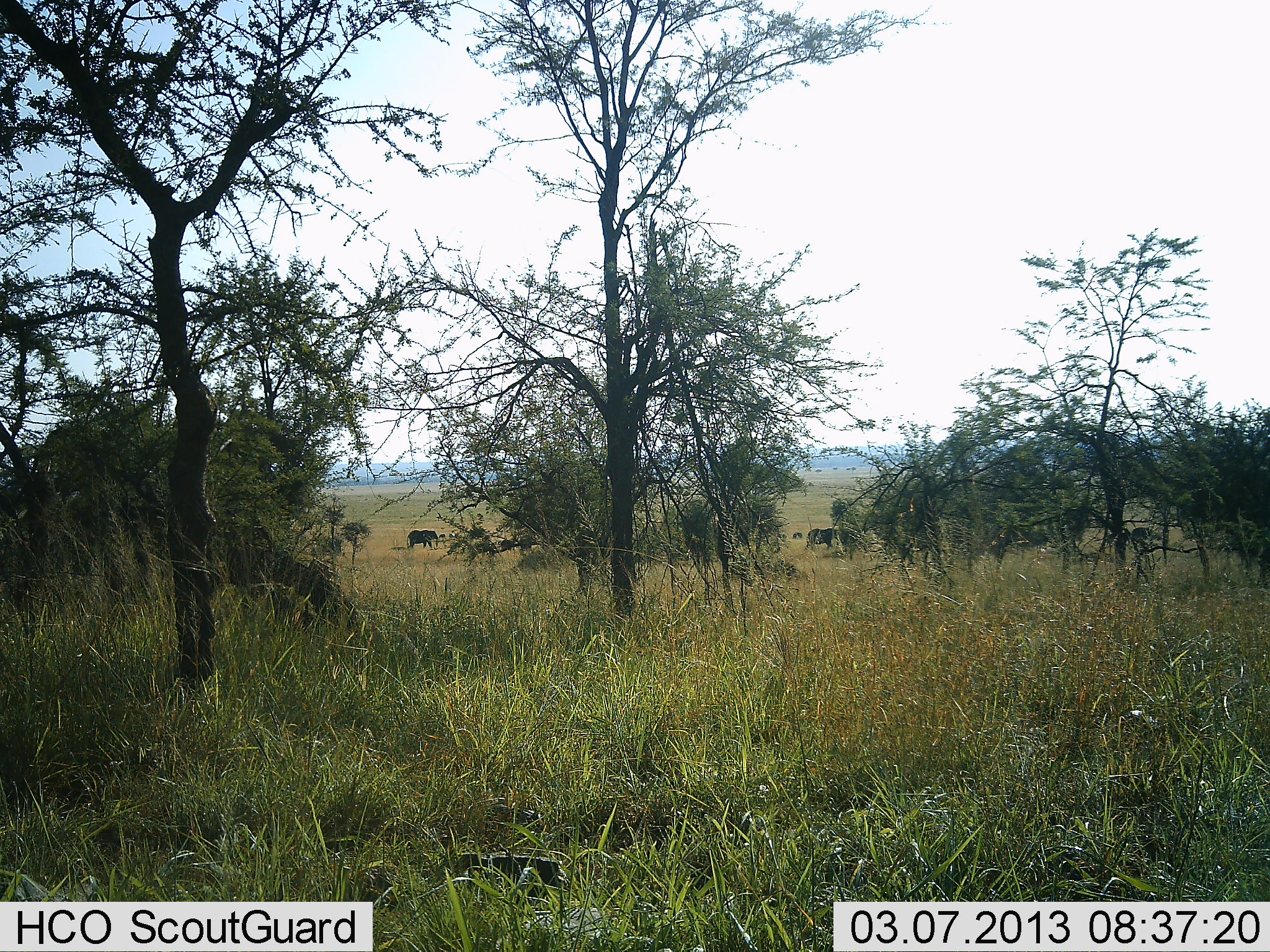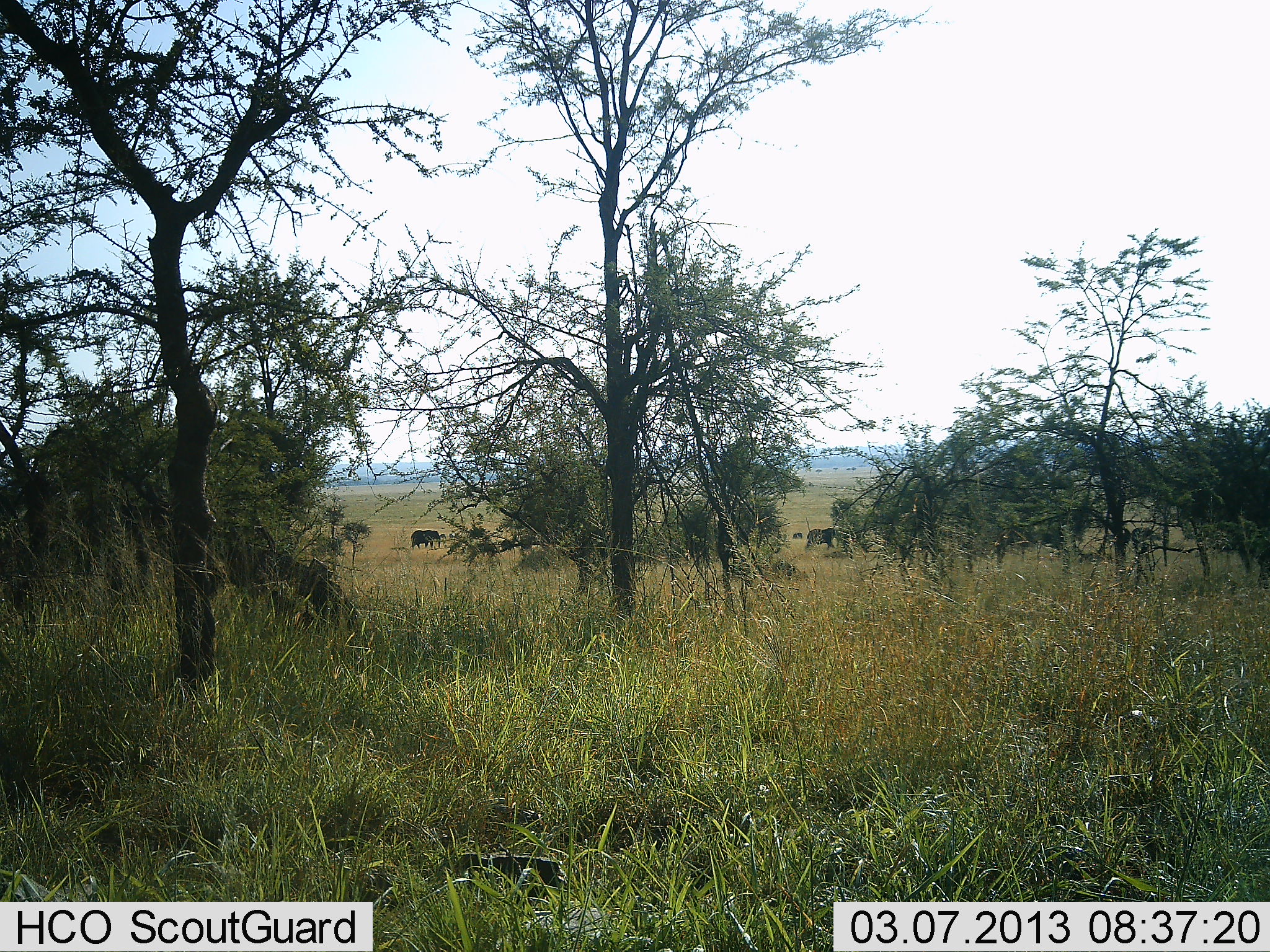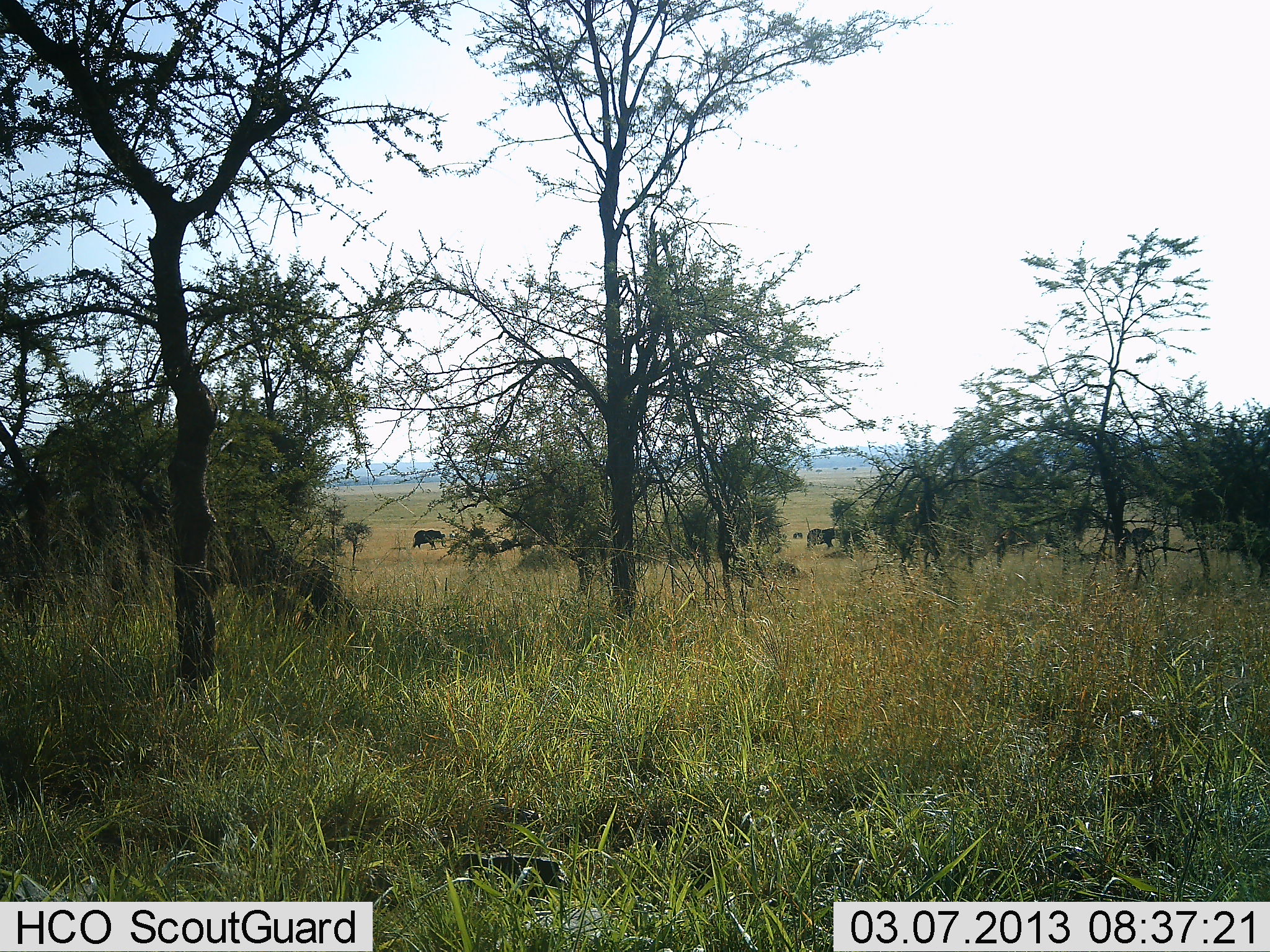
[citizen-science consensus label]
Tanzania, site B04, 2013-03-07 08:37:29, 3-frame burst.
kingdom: Animalia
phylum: Chordata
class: Mammalia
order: Proboscidea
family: Elephantidae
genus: Loxodonta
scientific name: Loxodonta africana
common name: african bush elephant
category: elephant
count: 3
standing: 38%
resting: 3%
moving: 84%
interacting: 0%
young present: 3%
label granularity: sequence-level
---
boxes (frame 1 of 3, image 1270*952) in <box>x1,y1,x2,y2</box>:
animal: <box>805,527,844,551</box>; <box>1131,526,1162,553</box>; <box>407,529,439,549</box>; <box>1256,547,1270,589</box>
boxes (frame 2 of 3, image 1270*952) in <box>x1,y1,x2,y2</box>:
animal: <box>1256,529,1270,590</box>; <box>806,528,838,551</box>; <box>410,529,442,549</box>; <box>1131,526,1157,545</box>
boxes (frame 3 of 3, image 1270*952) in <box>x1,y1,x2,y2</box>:
animal: <box>1254,532,1270,585</box>; <box>411,529,448,550</box>; <box>807,527,838,551</box>; <box>1131,526,1156,546</box>